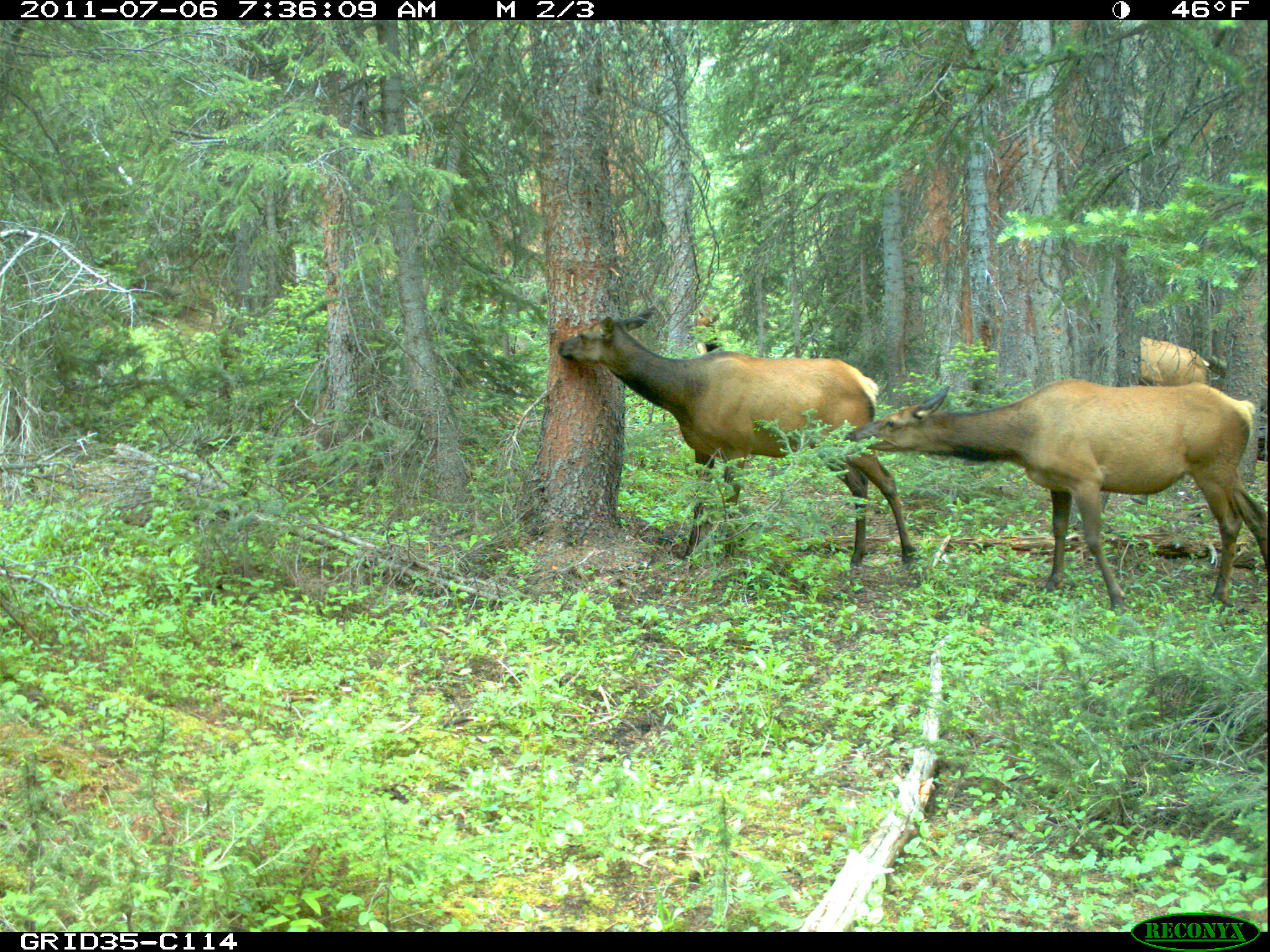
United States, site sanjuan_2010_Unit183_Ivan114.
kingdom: Animalia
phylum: Chordata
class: Mammalia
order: Artiodactyla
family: Cervidae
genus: Cervus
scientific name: Cervus elaphus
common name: red deer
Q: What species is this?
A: Cervus elaphus (red deer).